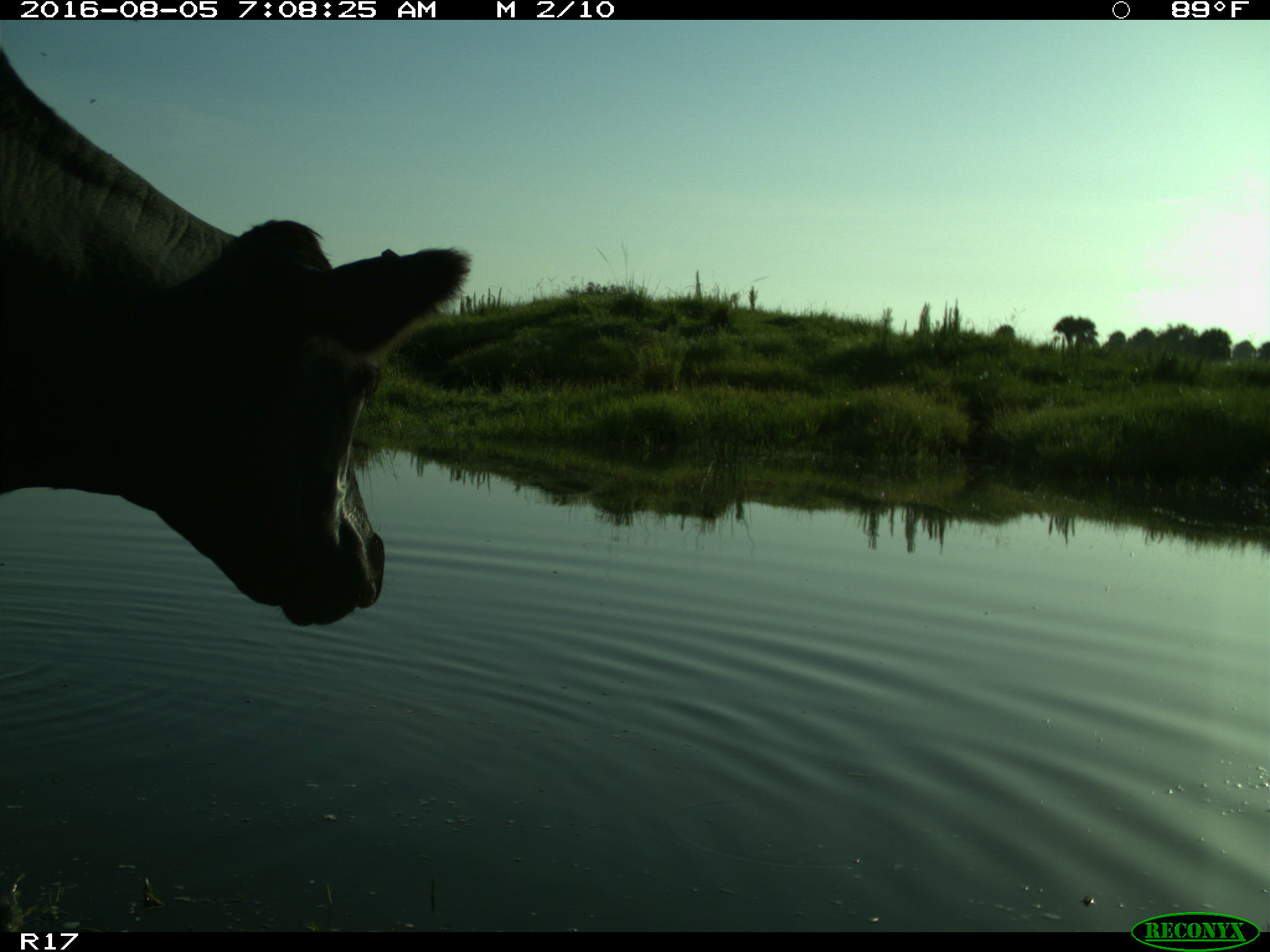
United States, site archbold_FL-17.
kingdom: Animalia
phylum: Chordata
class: Mammalia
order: Artiodactyla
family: Bovidae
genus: Bos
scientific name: Bos taurus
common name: domestic cow